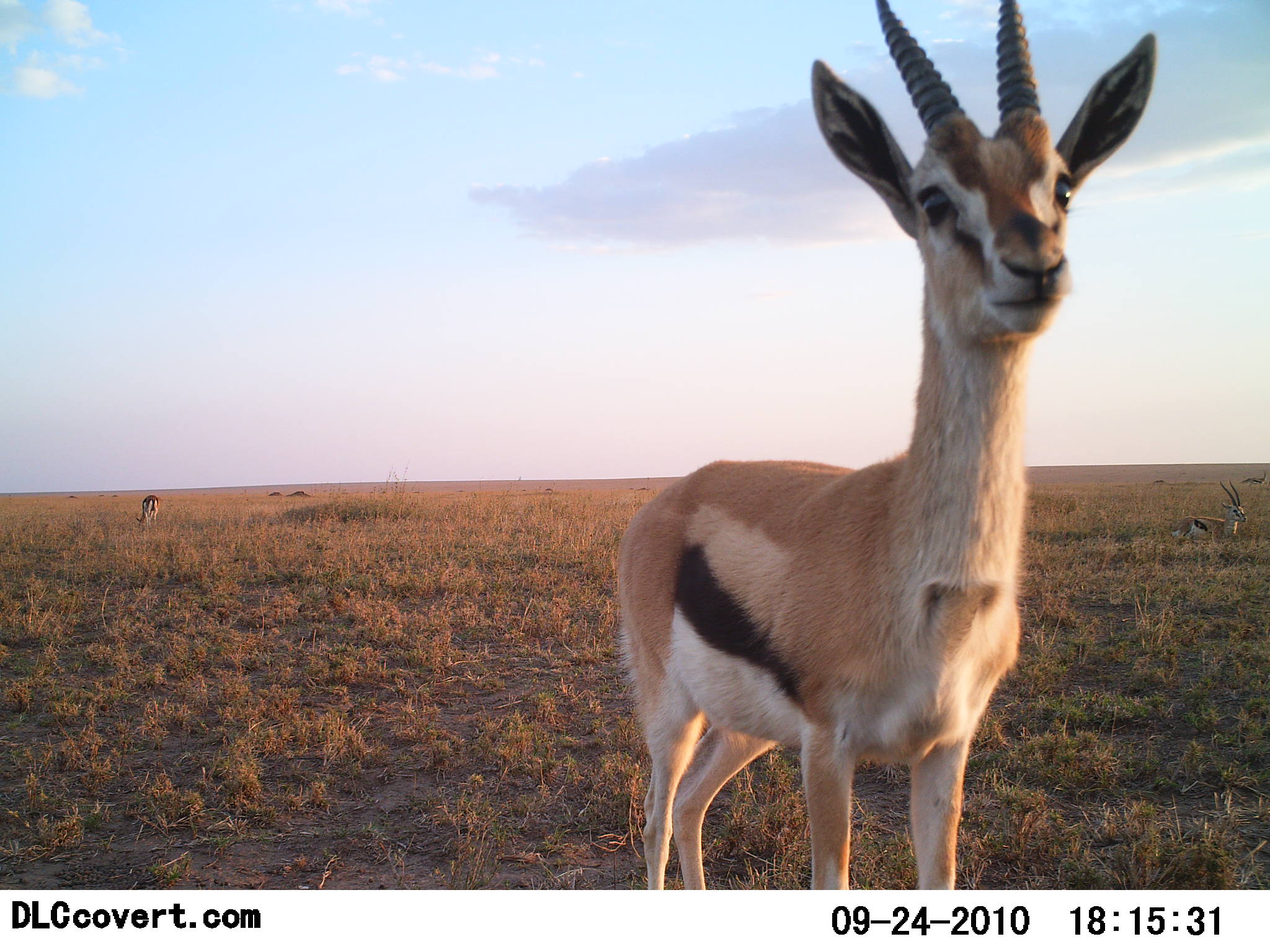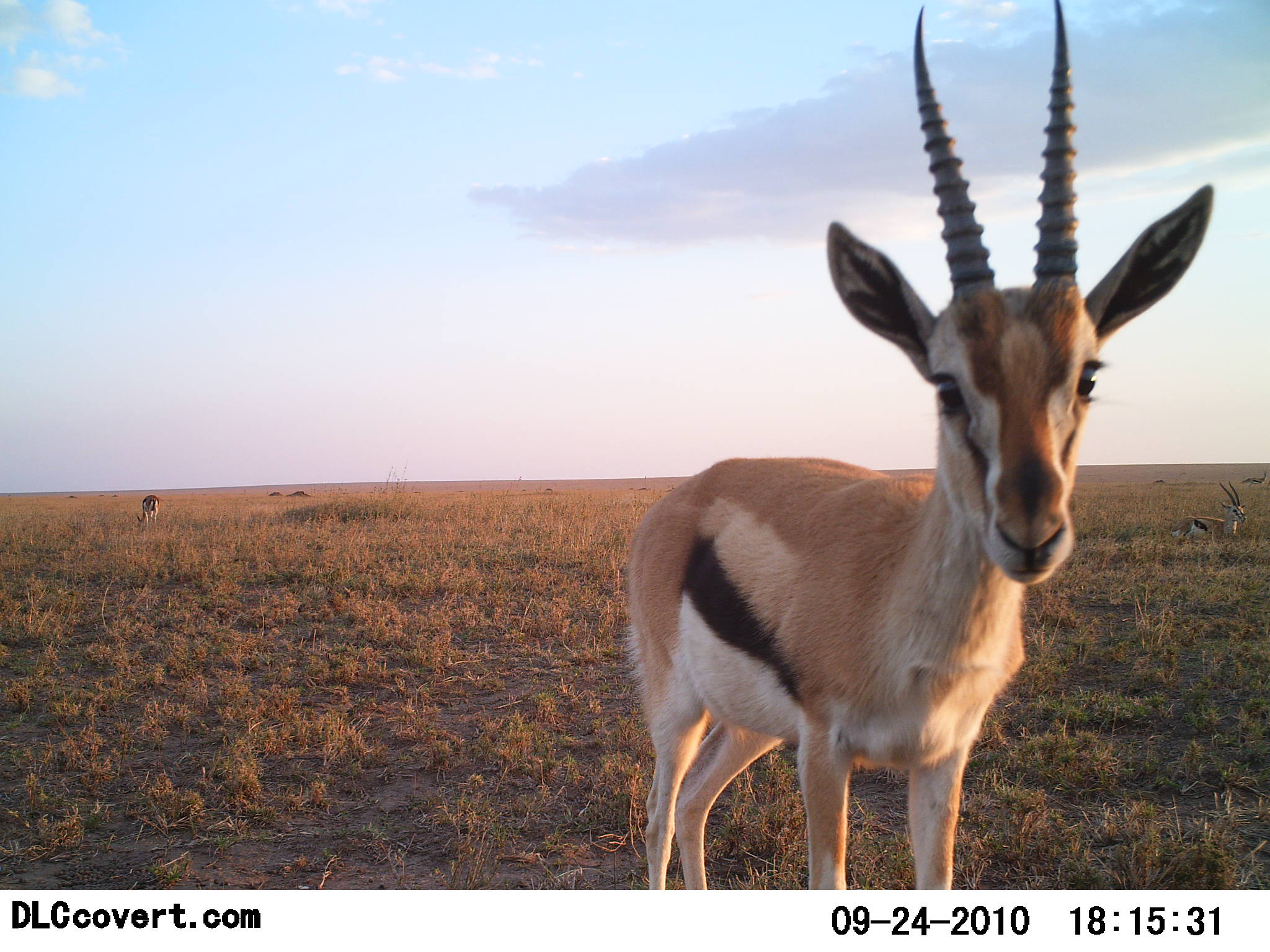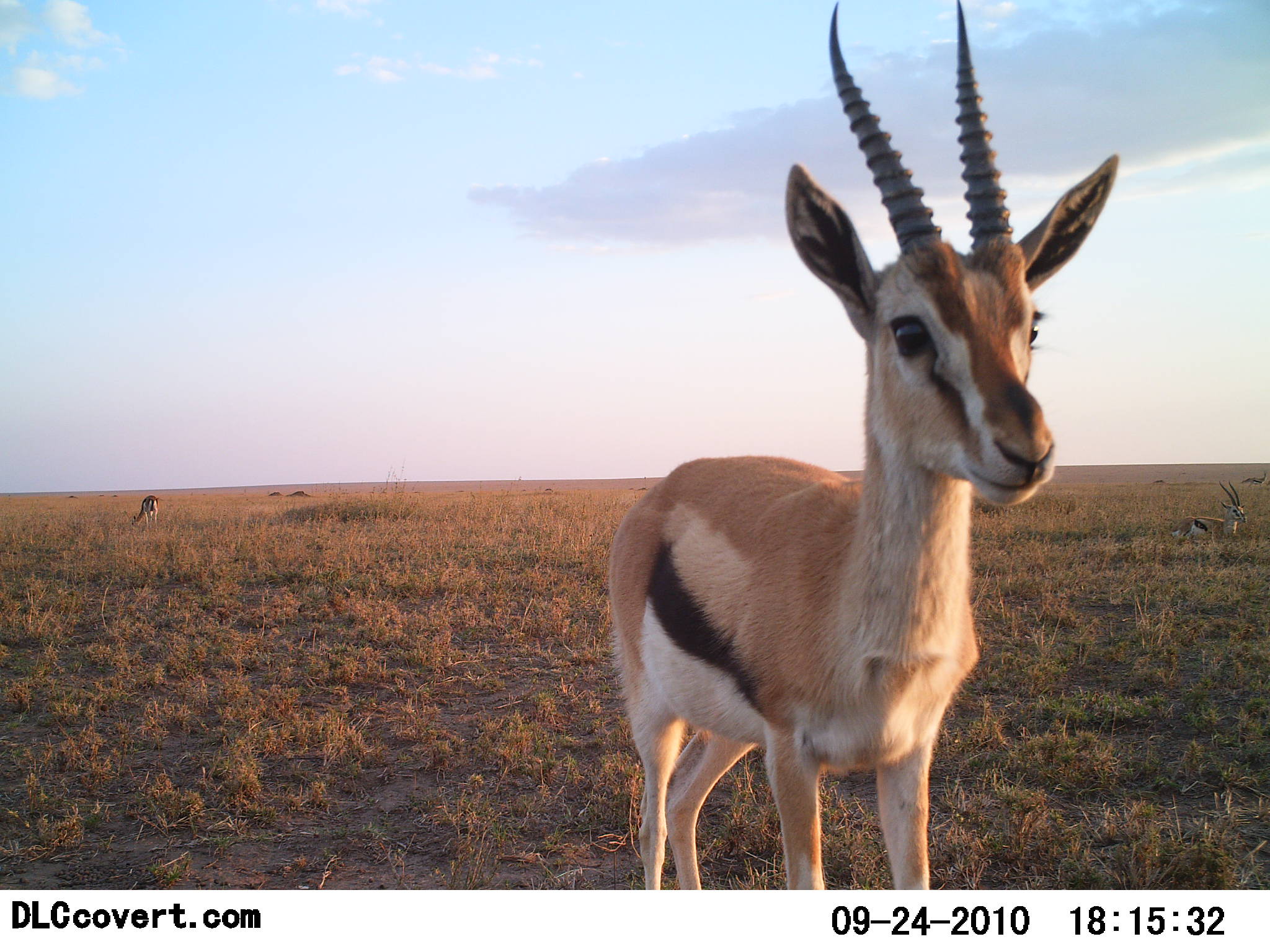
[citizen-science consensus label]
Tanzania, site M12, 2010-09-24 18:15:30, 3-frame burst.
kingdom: Animalia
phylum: Chordata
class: Mammalia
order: Artiodactyla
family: Bovidae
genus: Eudorcas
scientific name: Eudorcas thomsonii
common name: thomson's gazelle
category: gazellethomsons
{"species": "gazellethomsons (thomson's gazelle) (Eudorcas thomsonii)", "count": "3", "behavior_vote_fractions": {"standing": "100%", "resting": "43%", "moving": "7%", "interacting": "14%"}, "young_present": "0%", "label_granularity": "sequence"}